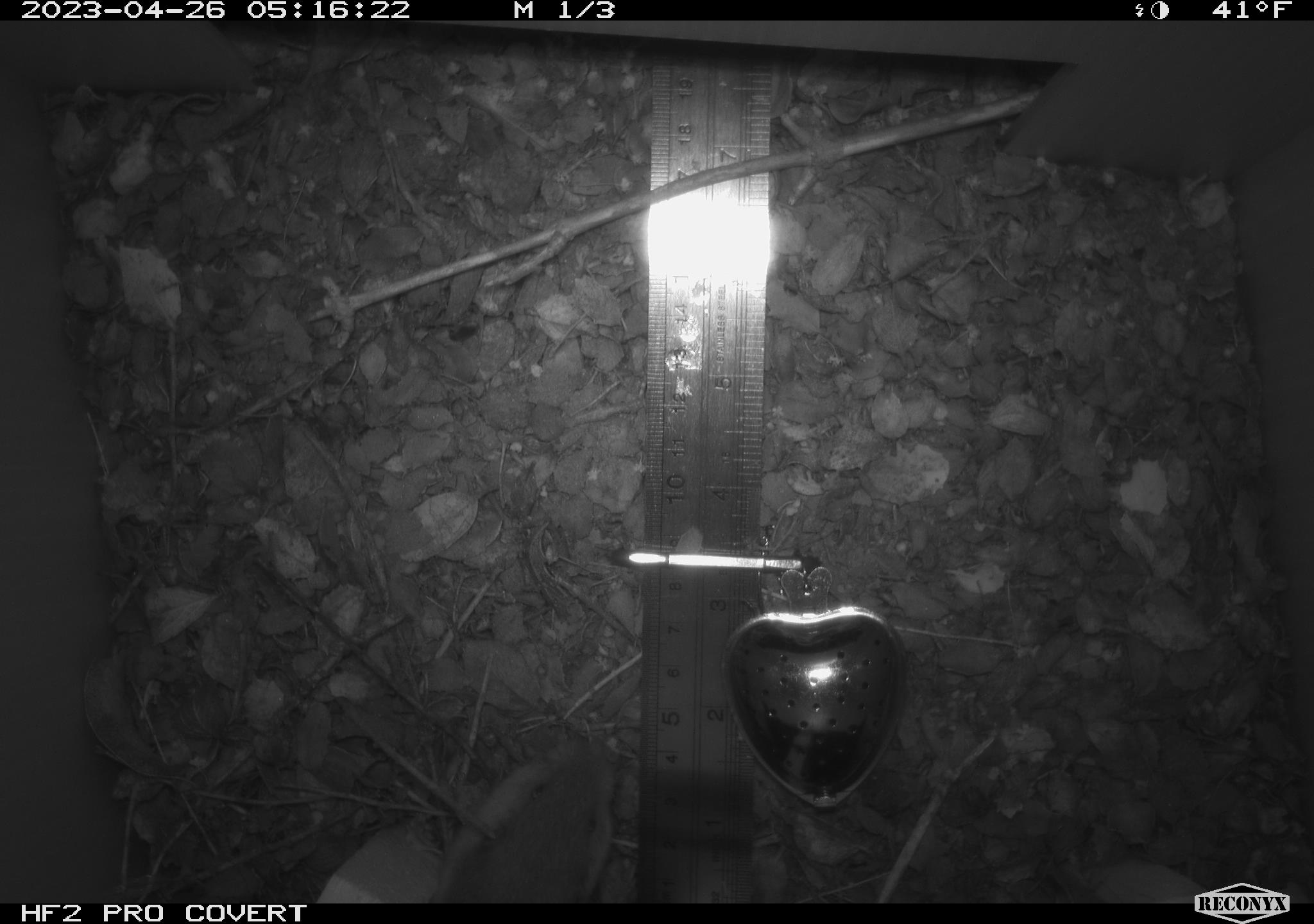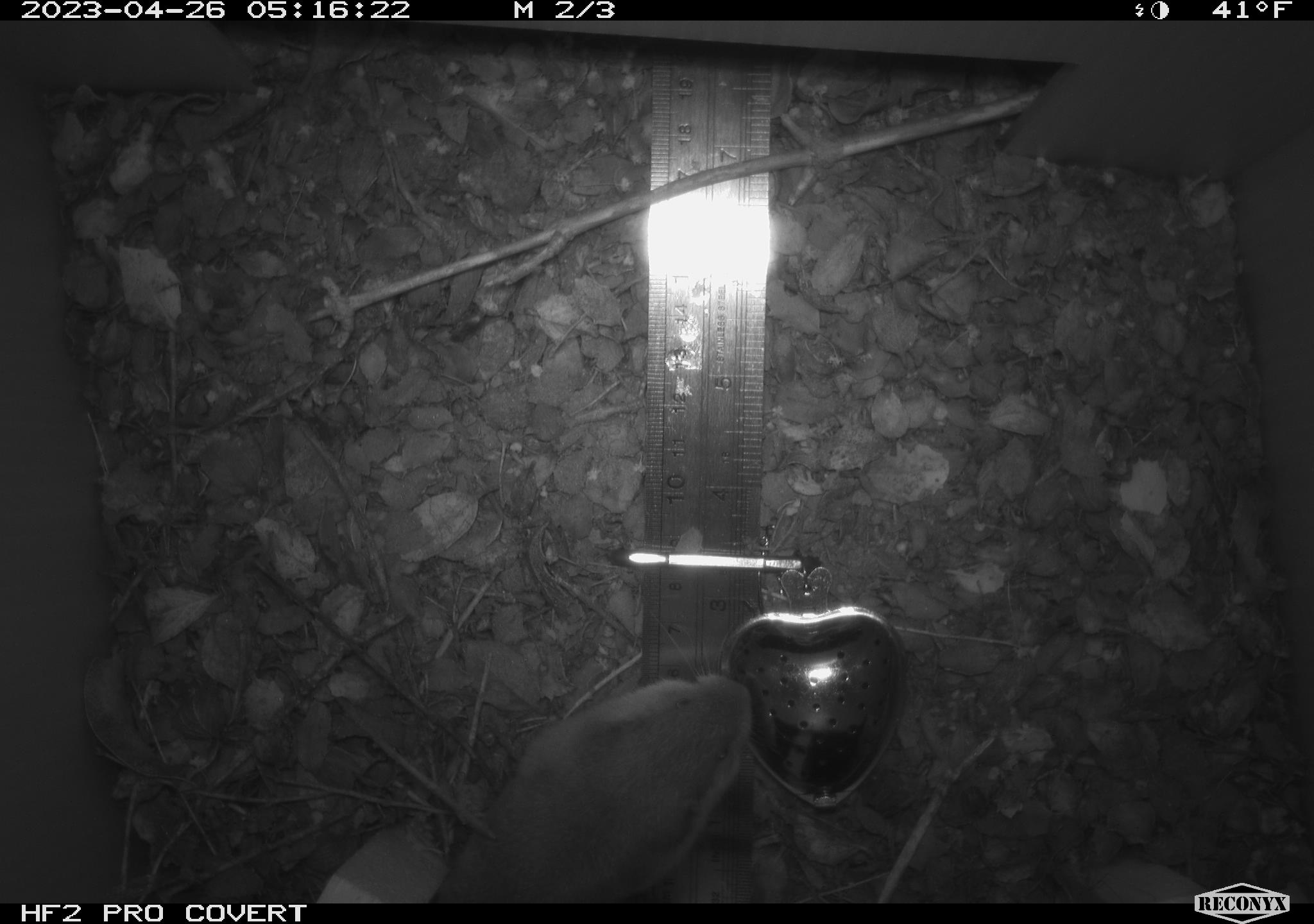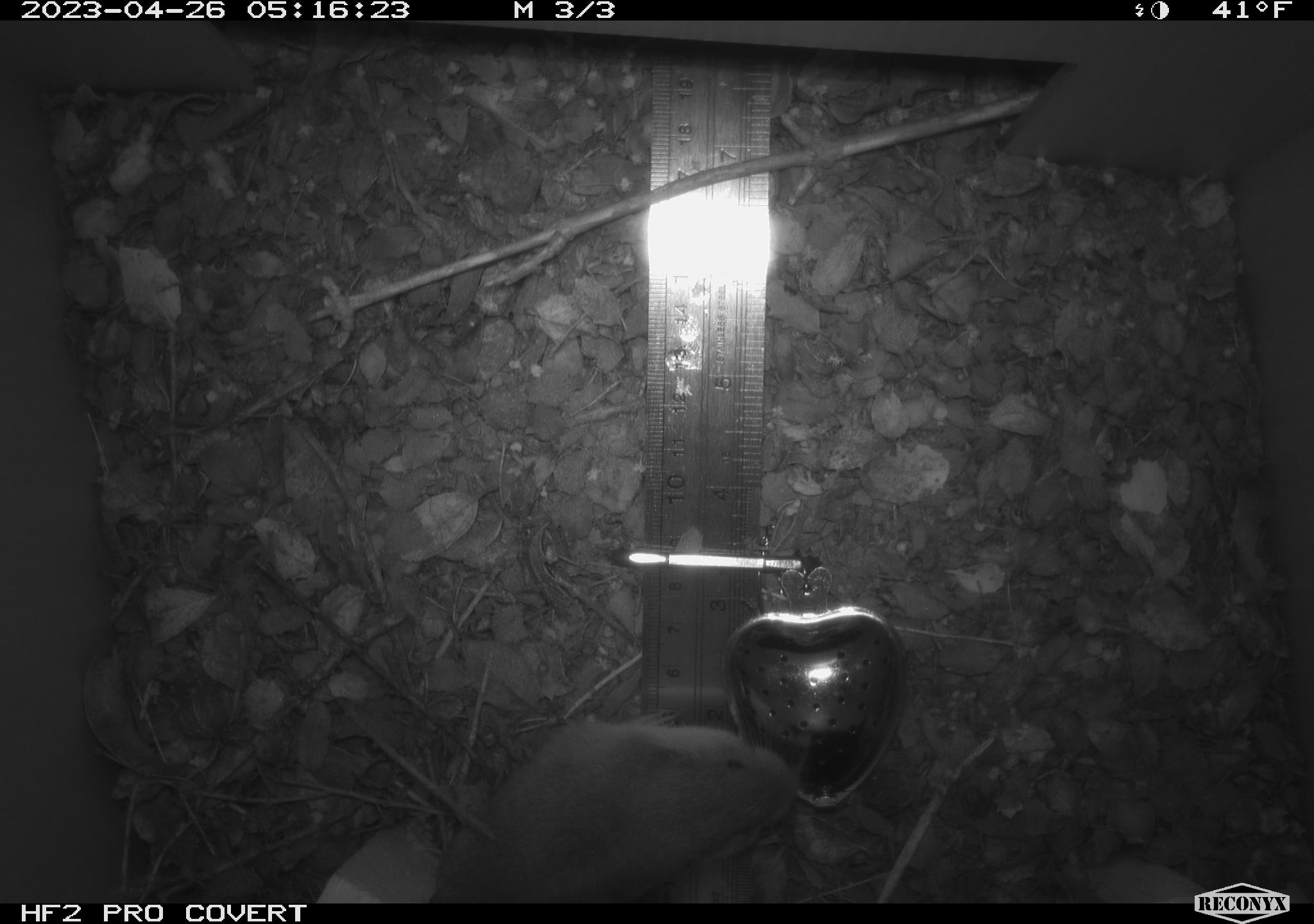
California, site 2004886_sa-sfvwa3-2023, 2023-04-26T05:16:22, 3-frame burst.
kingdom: Animalia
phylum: Chordata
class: Mammalia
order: Rodentia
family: Geomyidae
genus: Megascapheus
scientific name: Megascapheus bottae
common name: botta's pocket gopher